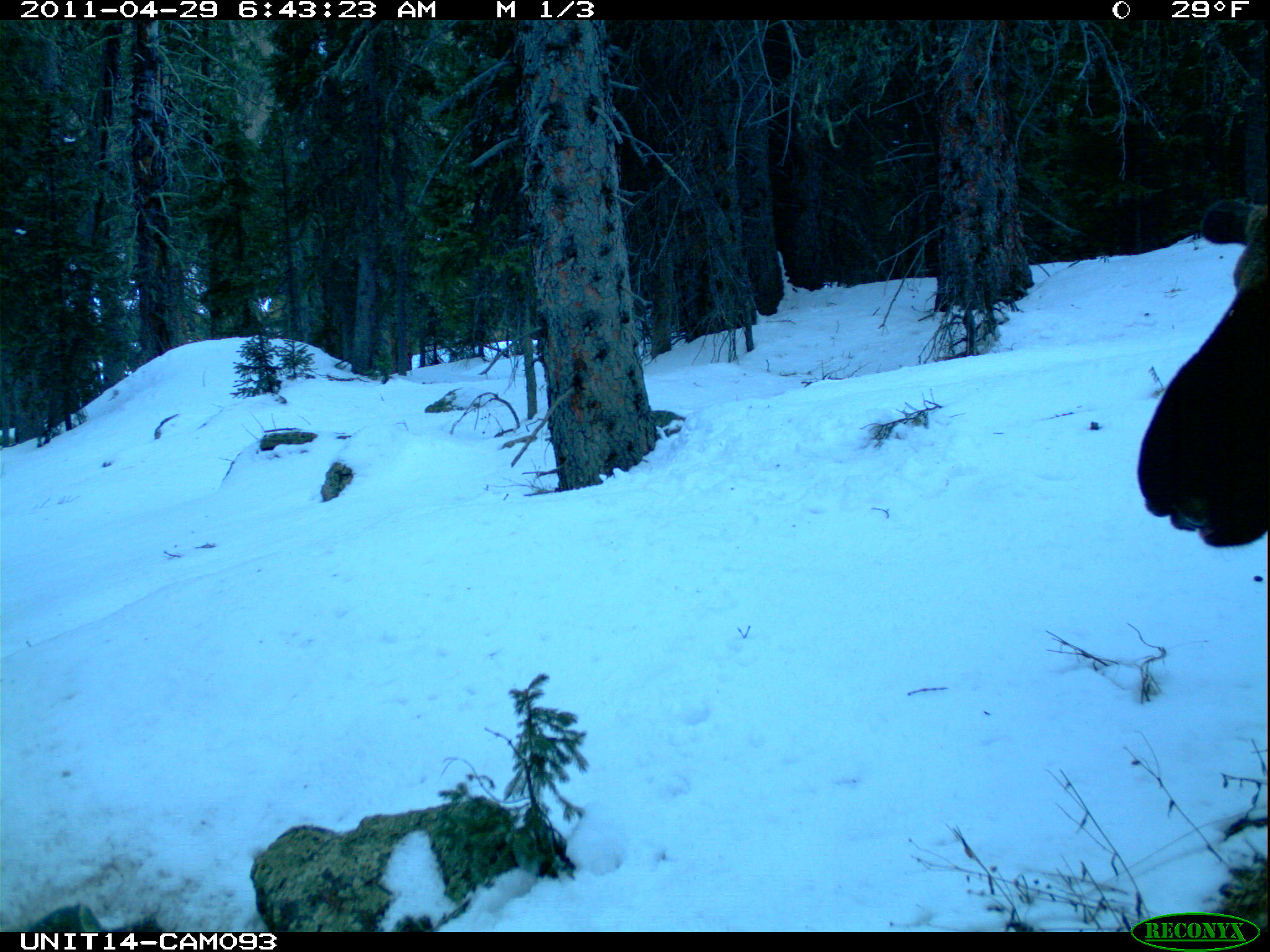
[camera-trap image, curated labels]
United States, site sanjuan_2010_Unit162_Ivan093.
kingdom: Animalia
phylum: Chordata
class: Mammalia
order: Artiodactyla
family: Cervidae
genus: Alces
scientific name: Alces alces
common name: moose